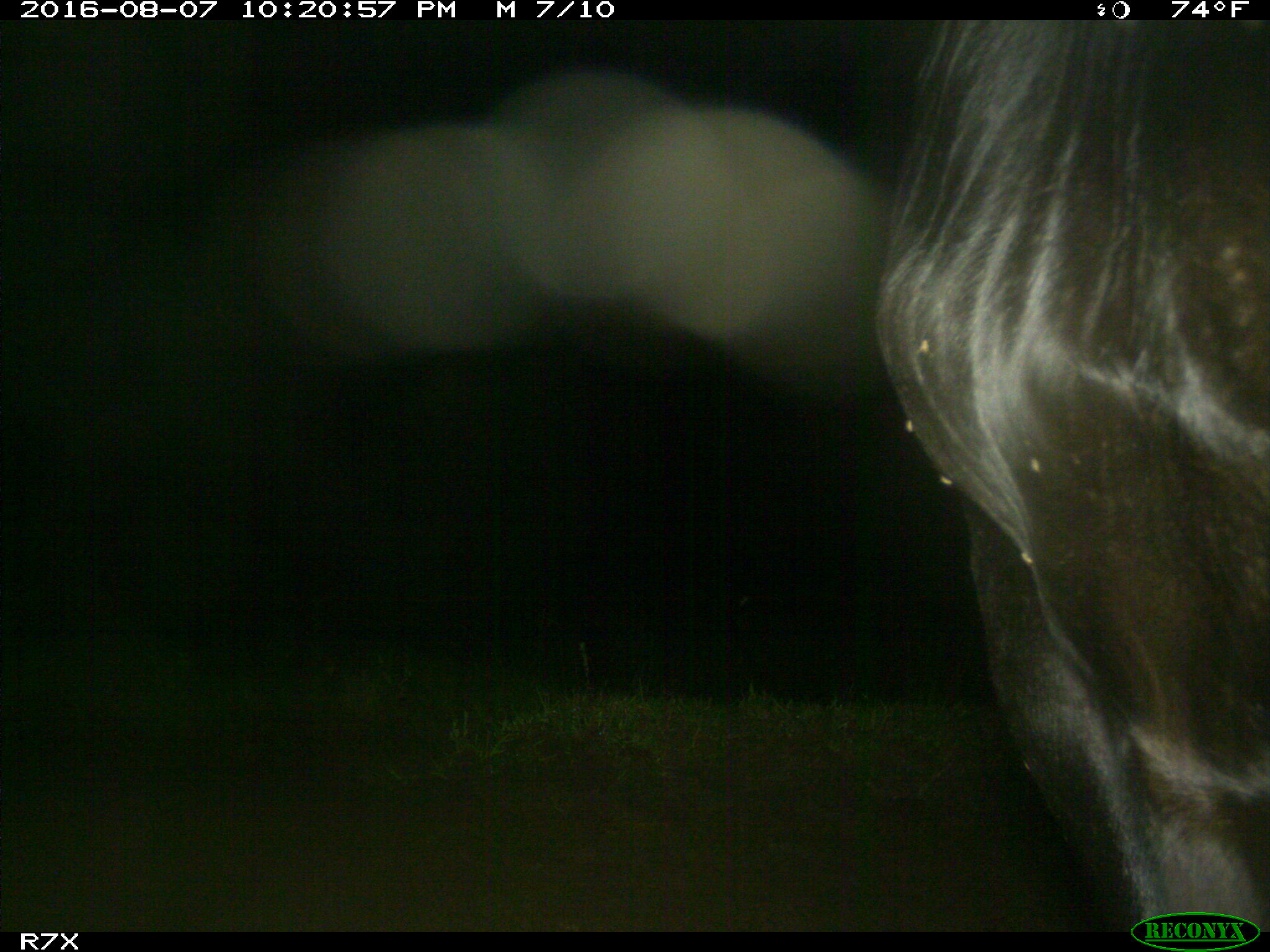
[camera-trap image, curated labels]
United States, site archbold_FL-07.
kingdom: Animalia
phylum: Chordata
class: Mammalia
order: Artiodactyla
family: Bovidae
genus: Bos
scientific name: Bos taurus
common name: domestic cow